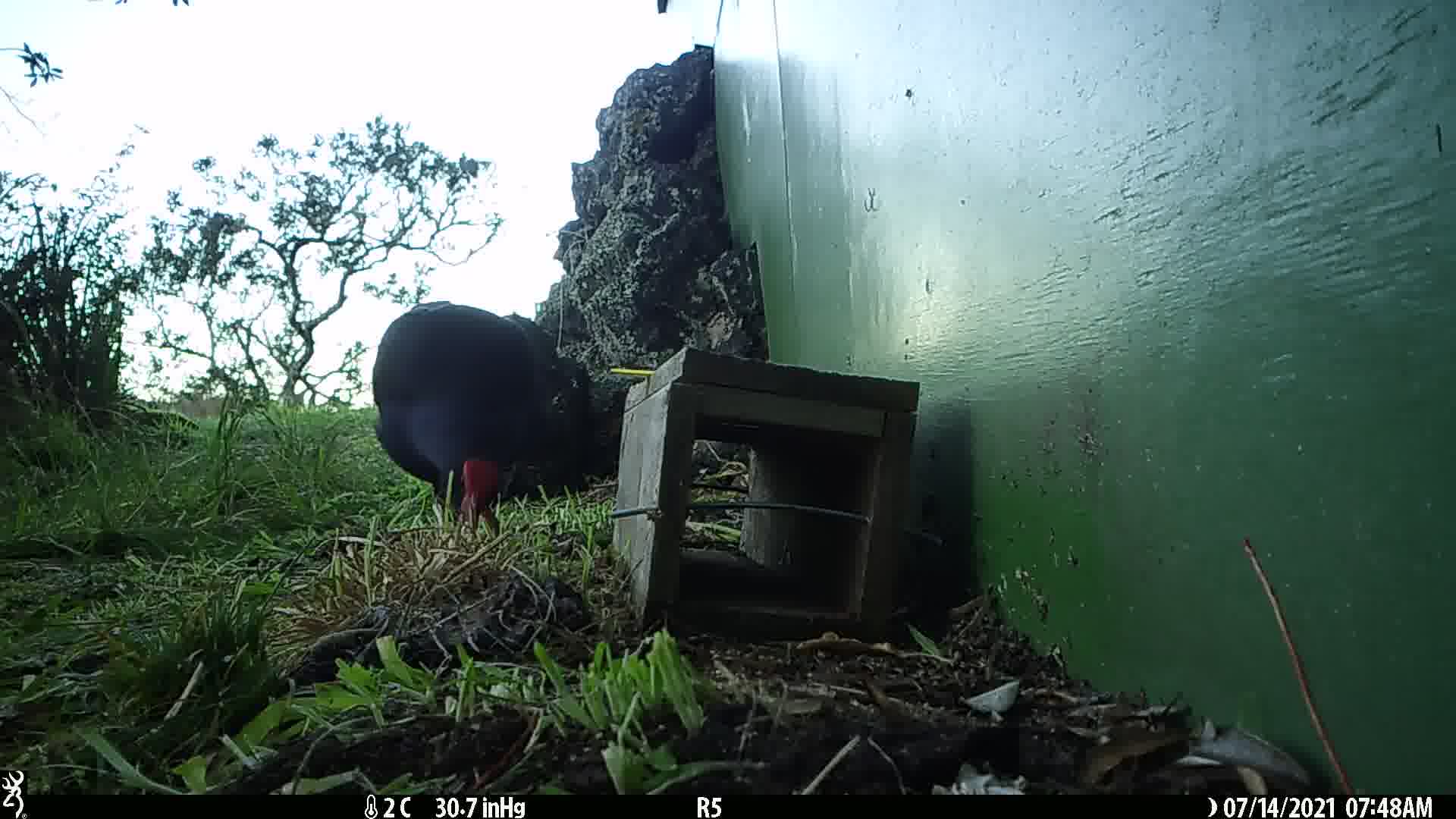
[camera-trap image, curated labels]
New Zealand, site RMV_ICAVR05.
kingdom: Animalia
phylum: Chordata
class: Aves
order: Gruiformes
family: Rallidae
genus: Porphyrio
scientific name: Porphyrio melanotus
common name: australasian swamphen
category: pukeko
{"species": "pukeko (australasian swamphen) (Porphyrio melanotus)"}